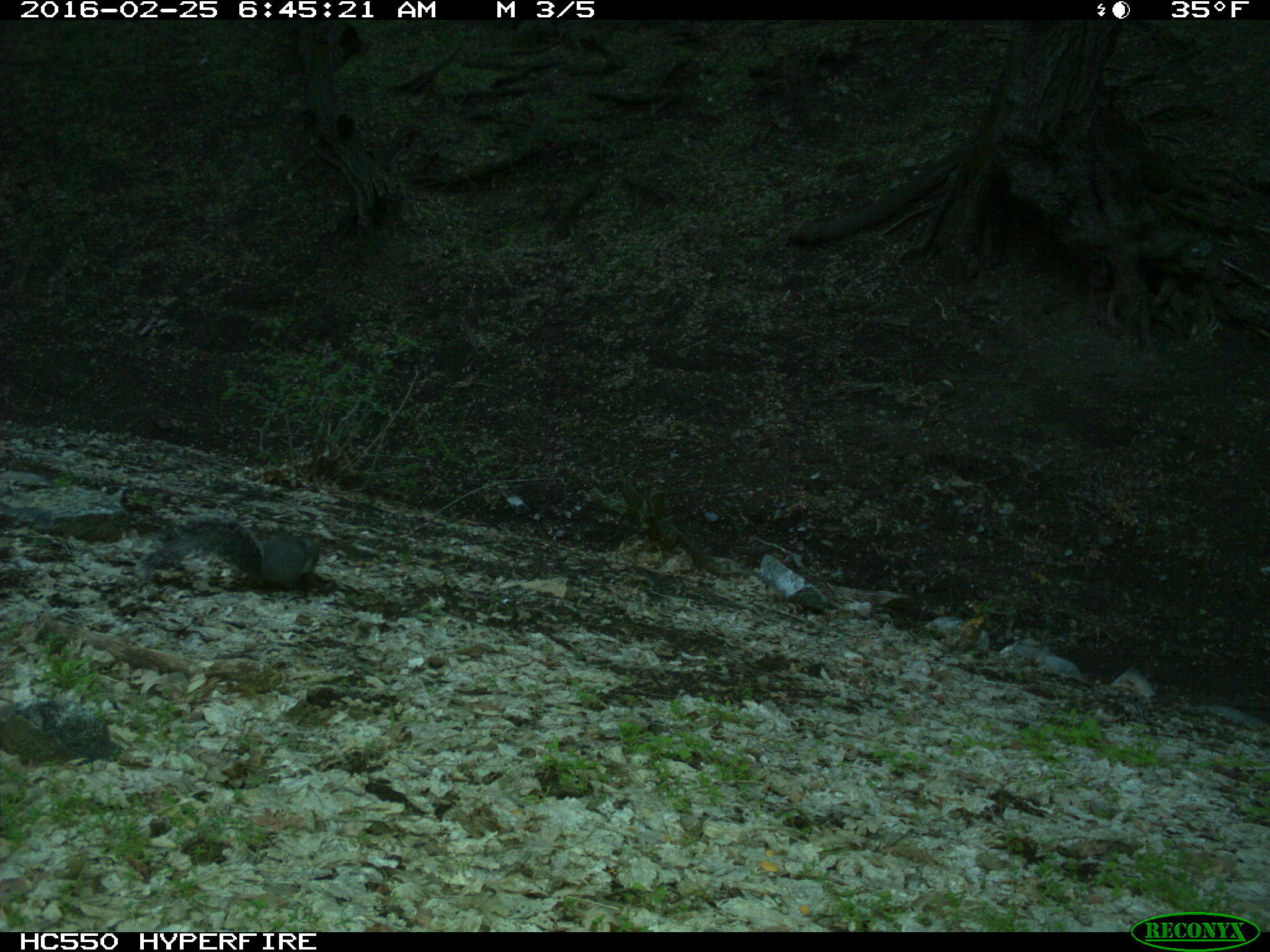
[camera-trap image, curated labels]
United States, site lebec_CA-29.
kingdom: Animalia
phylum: Chordata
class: Mammalia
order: Rodentia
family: Sciuridae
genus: Sciurus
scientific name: Sciurus carolinensis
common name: eastern gray squirrel